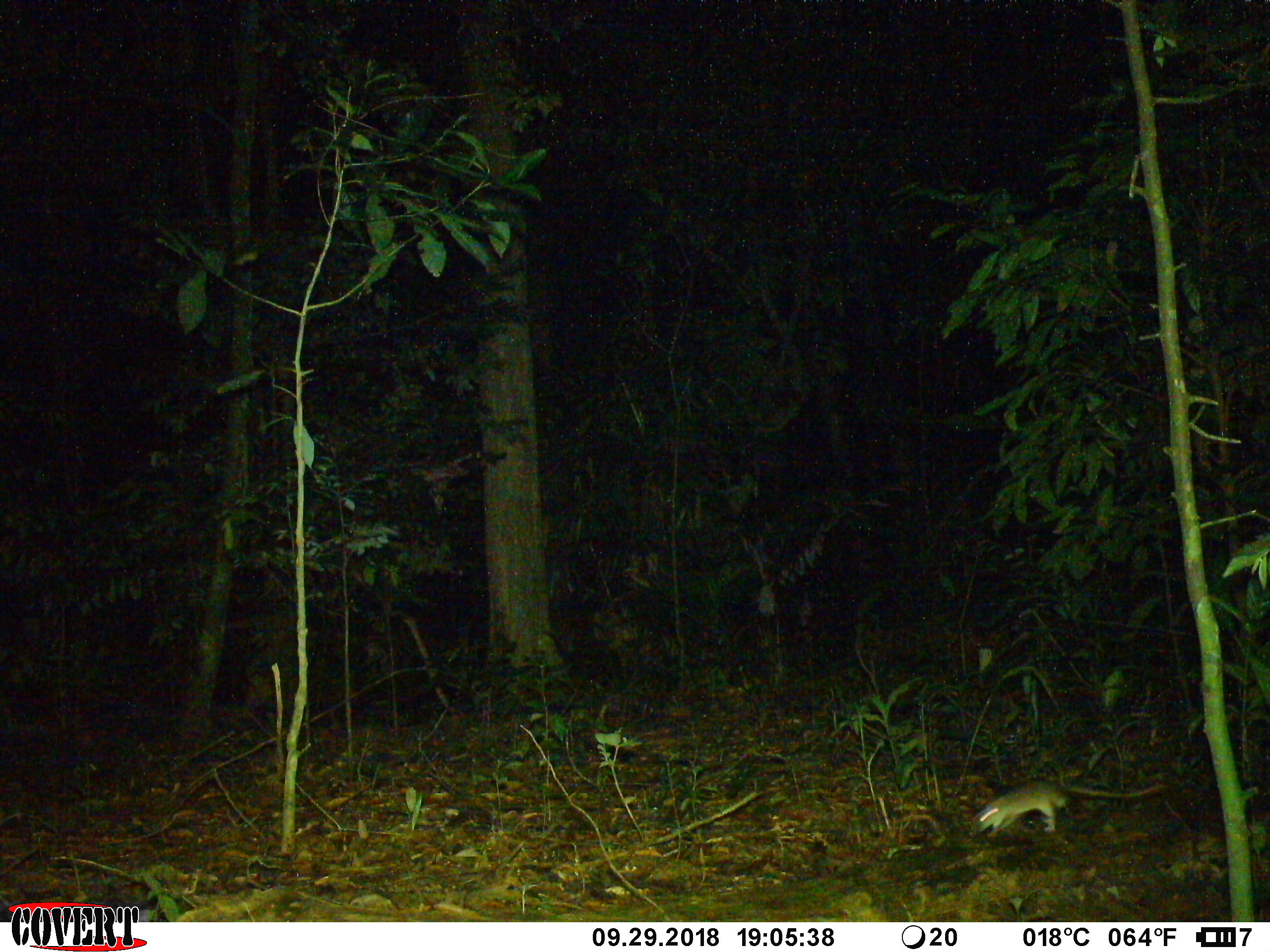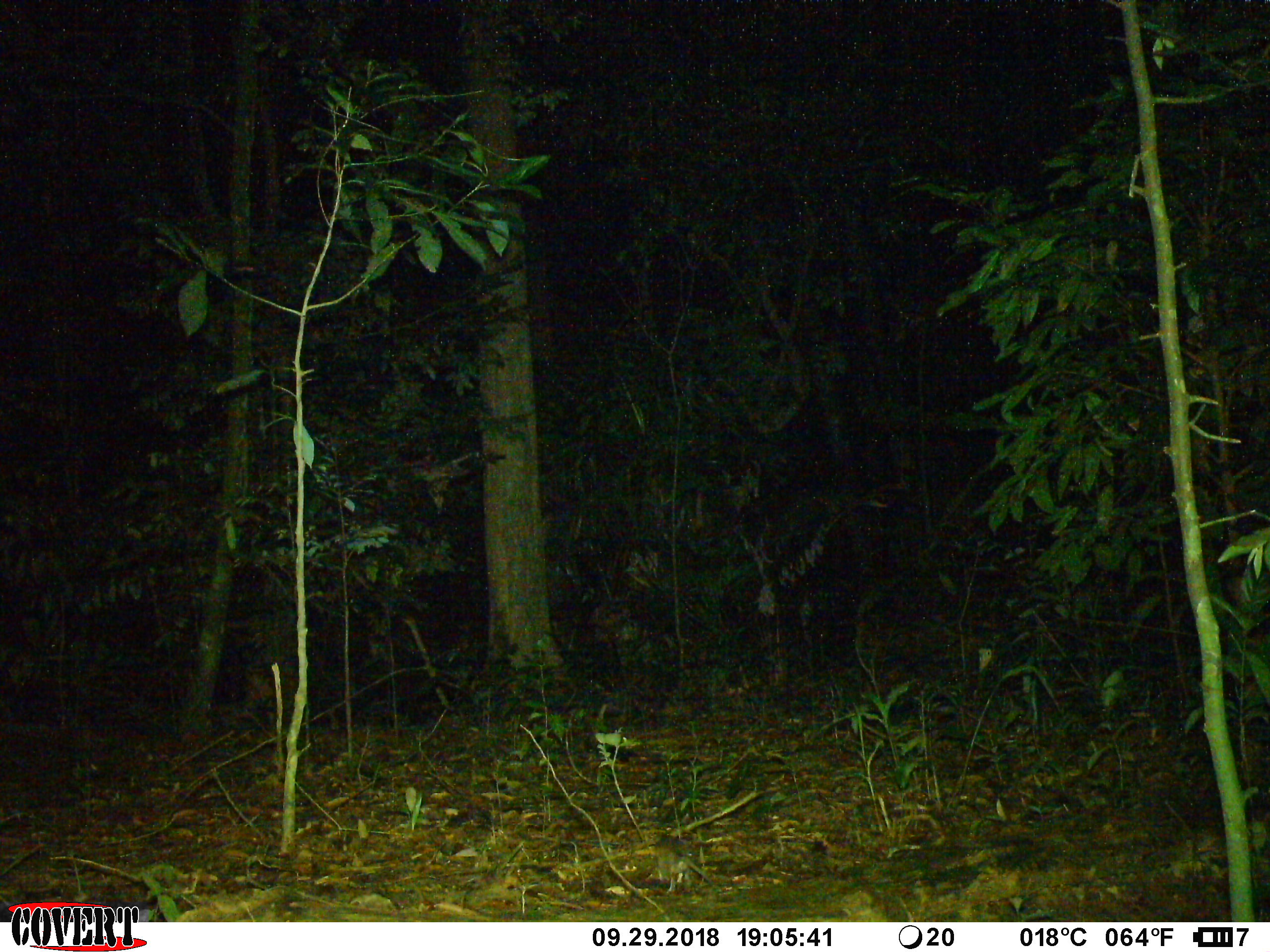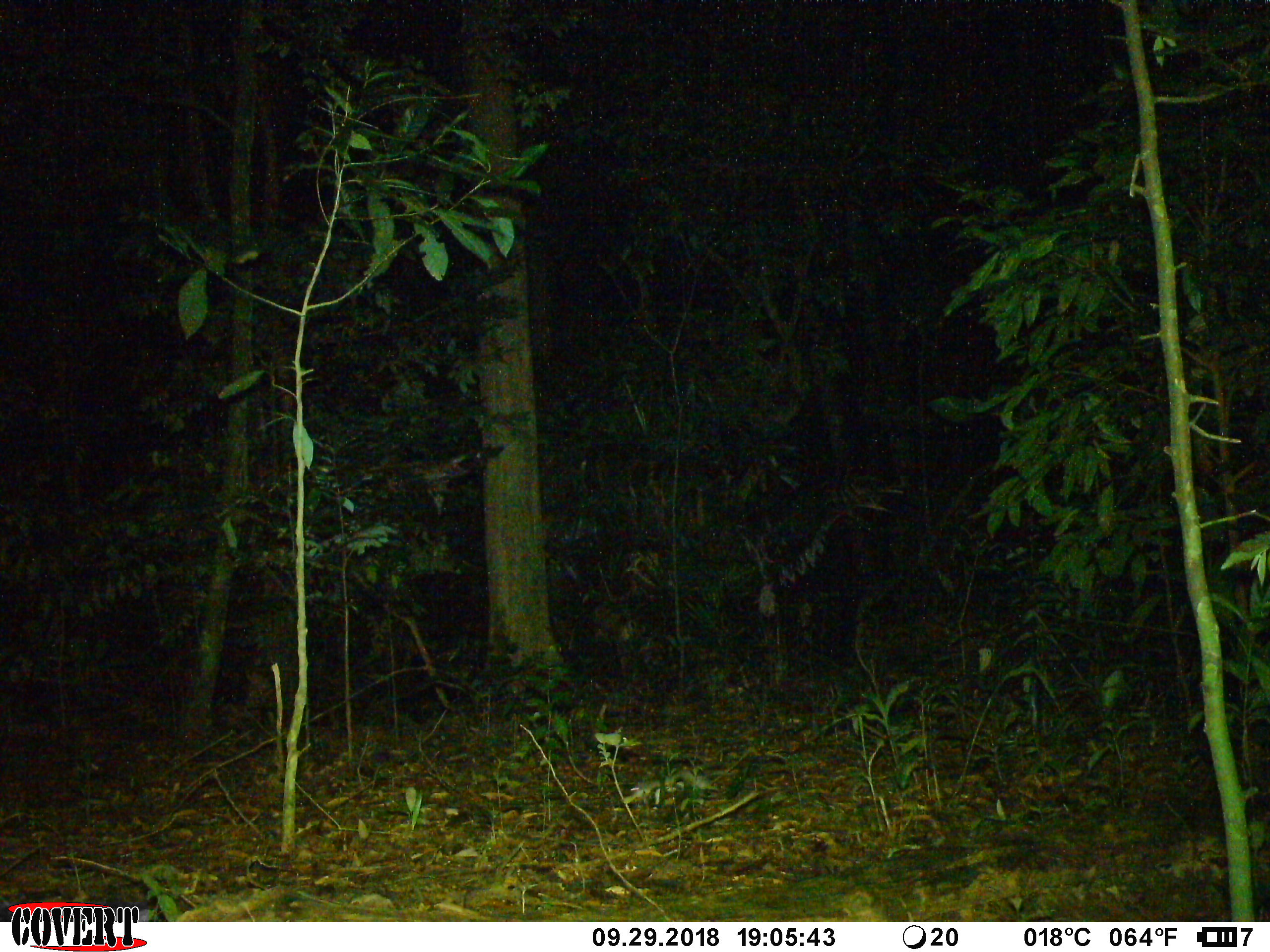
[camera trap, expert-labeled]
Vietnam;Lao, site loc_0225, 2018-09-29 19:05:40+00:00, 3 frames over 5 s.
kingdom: Animalia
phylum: Chordata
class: Mammalia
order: Rodentia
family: Muridae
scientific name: Muridae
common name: old-world mice and rats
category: unidentified murid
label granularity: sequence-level